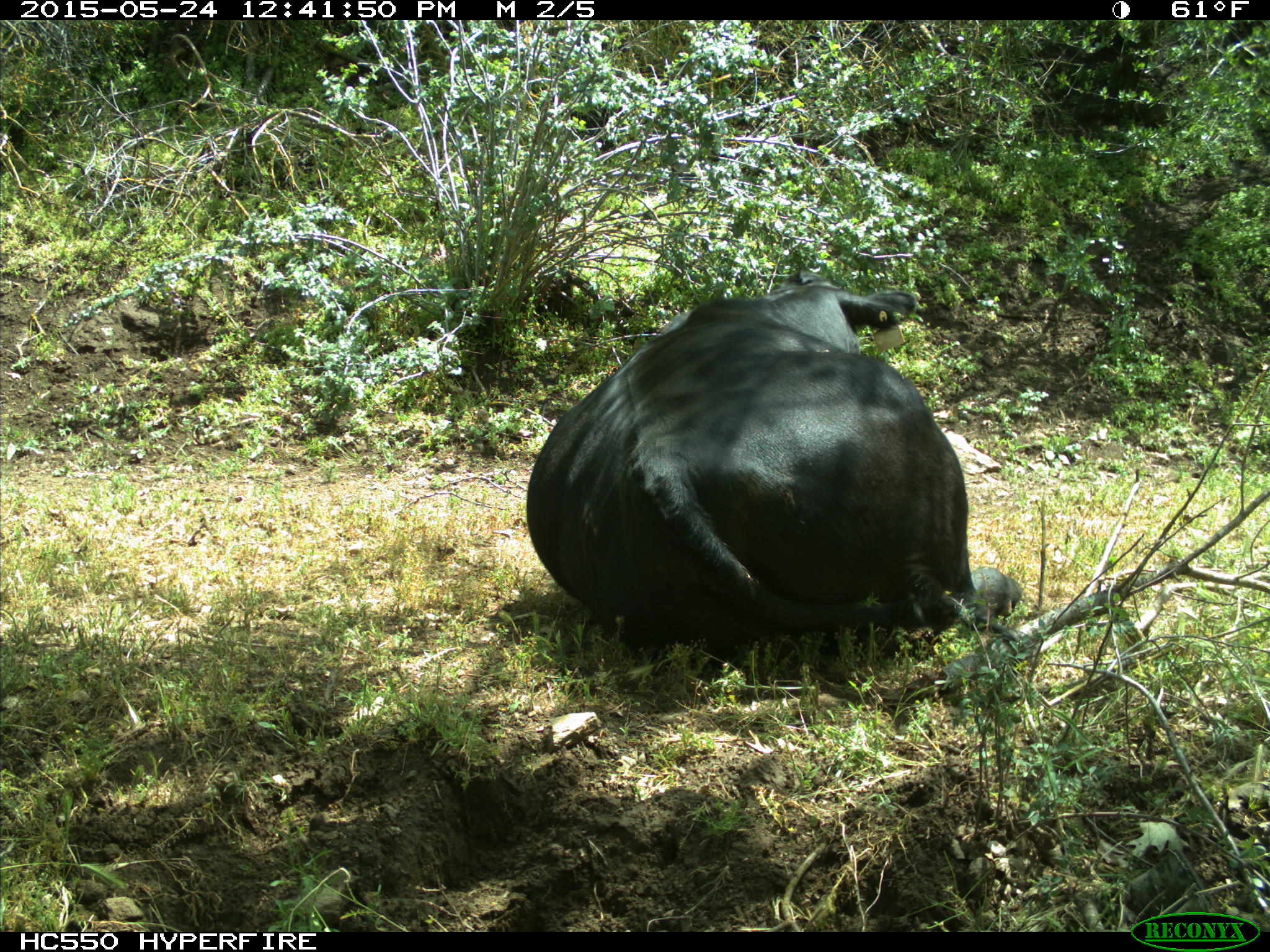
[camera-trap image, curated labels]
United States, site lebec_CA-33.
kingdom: Animalia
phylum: Chordata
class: Mammalia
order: Artiodactyla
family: Bovidae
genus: Bos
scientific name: Bos taurus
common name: domestic cow